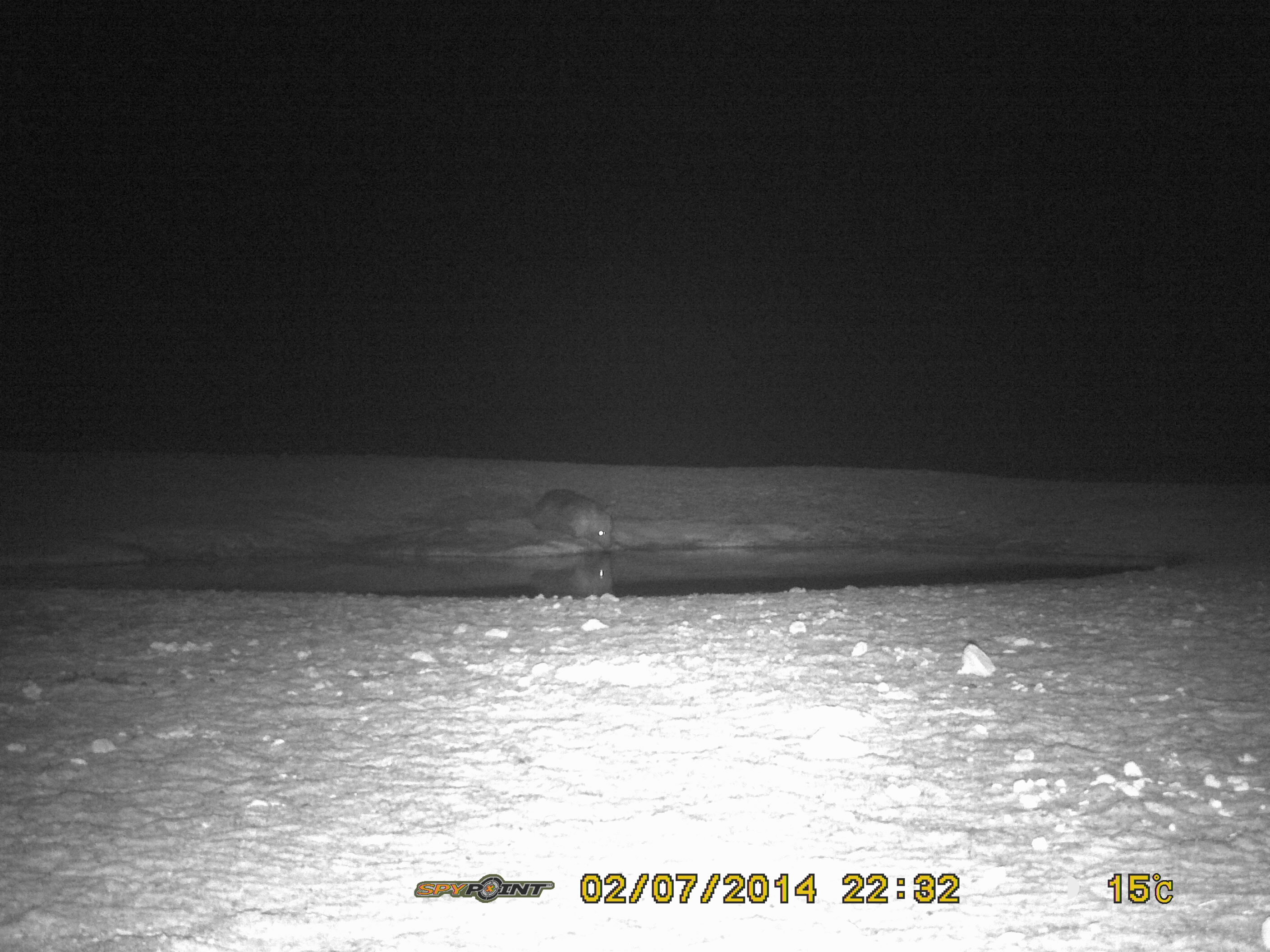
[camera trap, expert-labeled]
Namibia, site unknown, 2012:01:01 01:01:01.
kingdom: Animalia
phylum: Chordata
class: Mammalia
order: Carnivora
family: Hyaenidae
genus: Parahyaena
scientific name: Parahyaena brunnea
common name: brown hyena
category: hyaena brunnea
Hyaena brunnea (brown hyena) (Parahyaena brunnea).